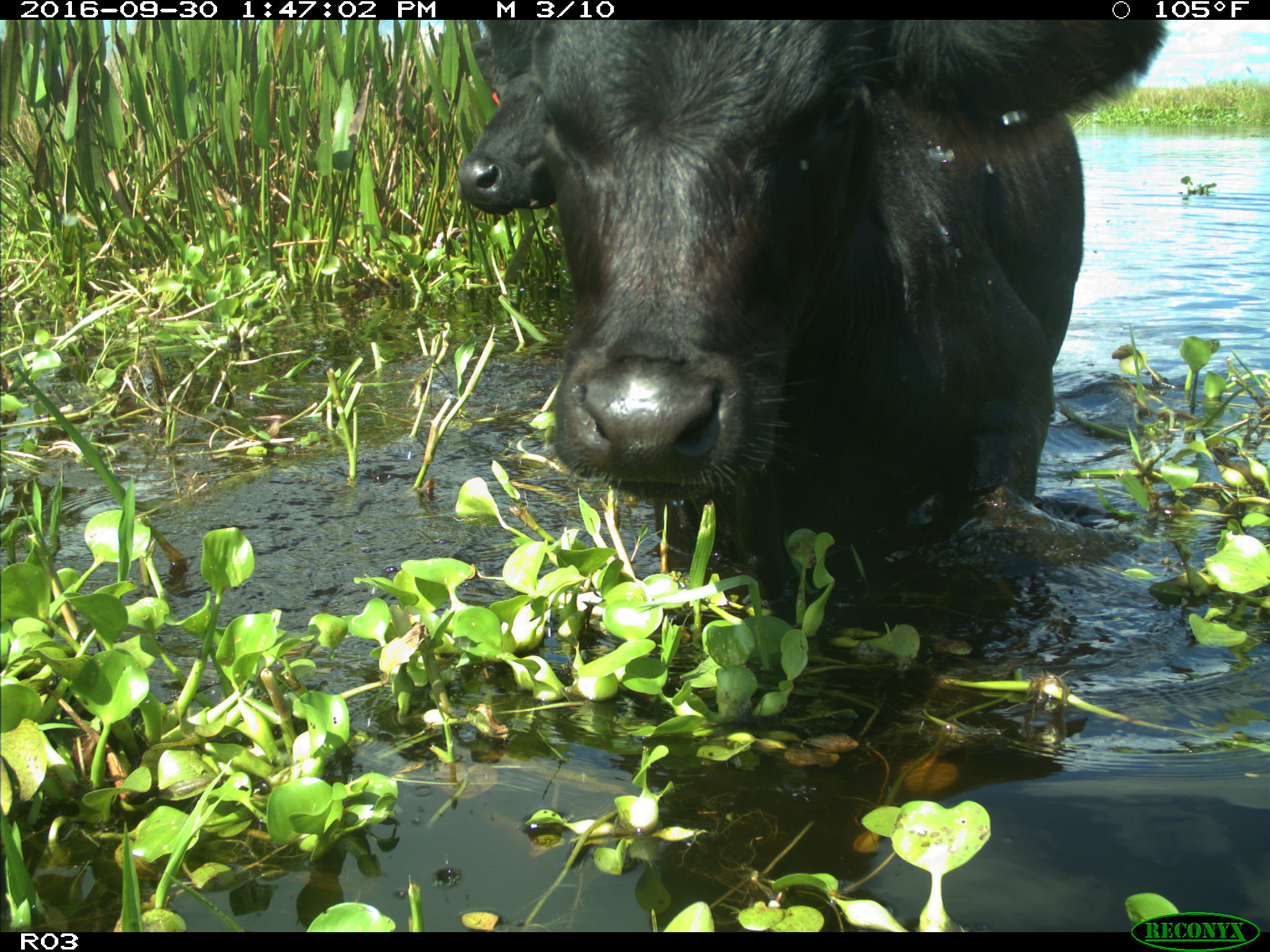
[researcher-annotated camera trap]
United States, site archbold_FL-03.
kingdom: Animalia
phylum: Chordata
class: Mammalia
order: Artiodactyla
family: Bovidae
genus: Bos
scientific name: Bos taurus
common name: domestic cow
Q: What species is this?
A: Bos taurus (domestic cow).